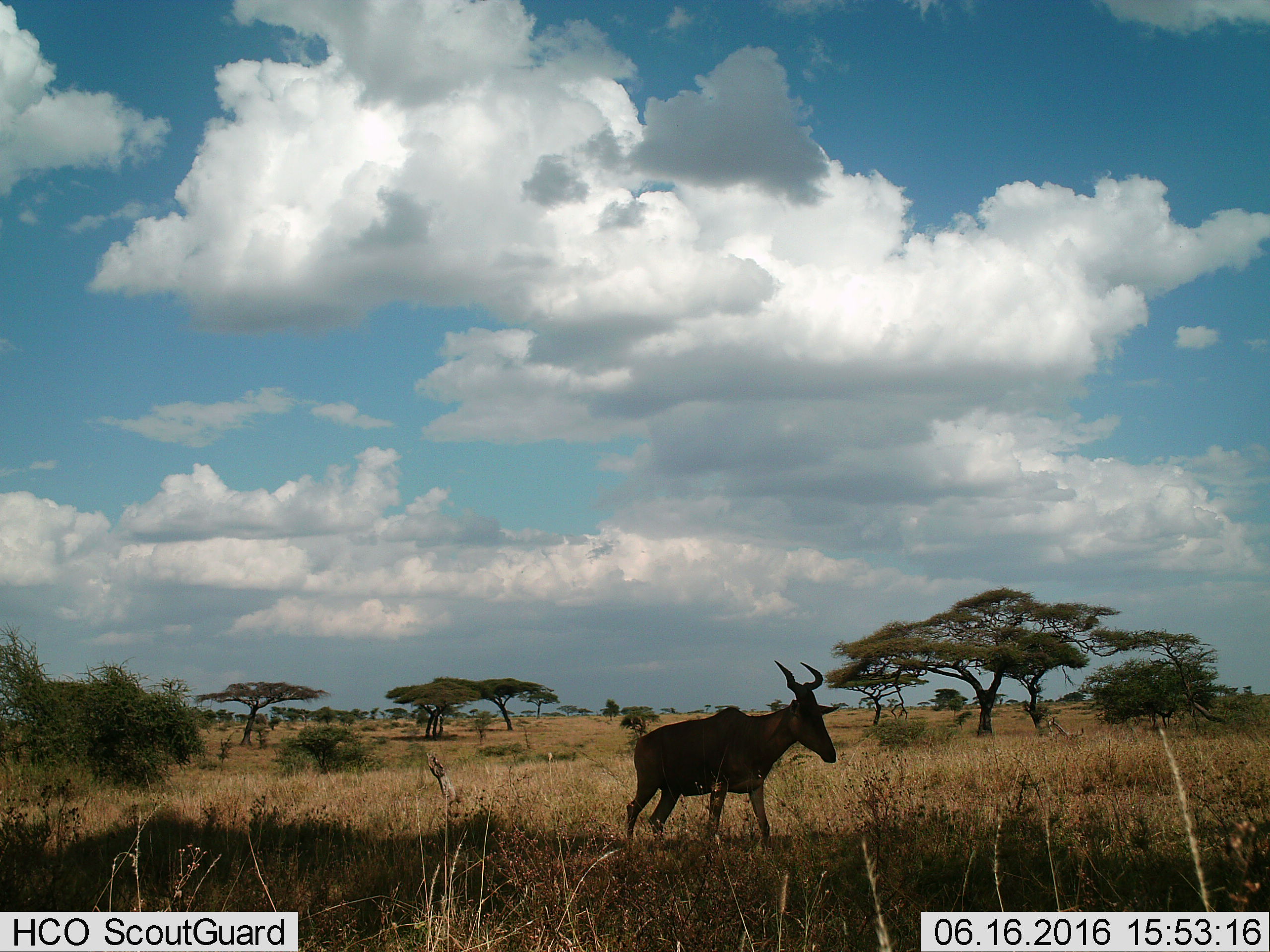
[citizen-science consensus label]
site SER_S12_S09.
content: unidentified animal